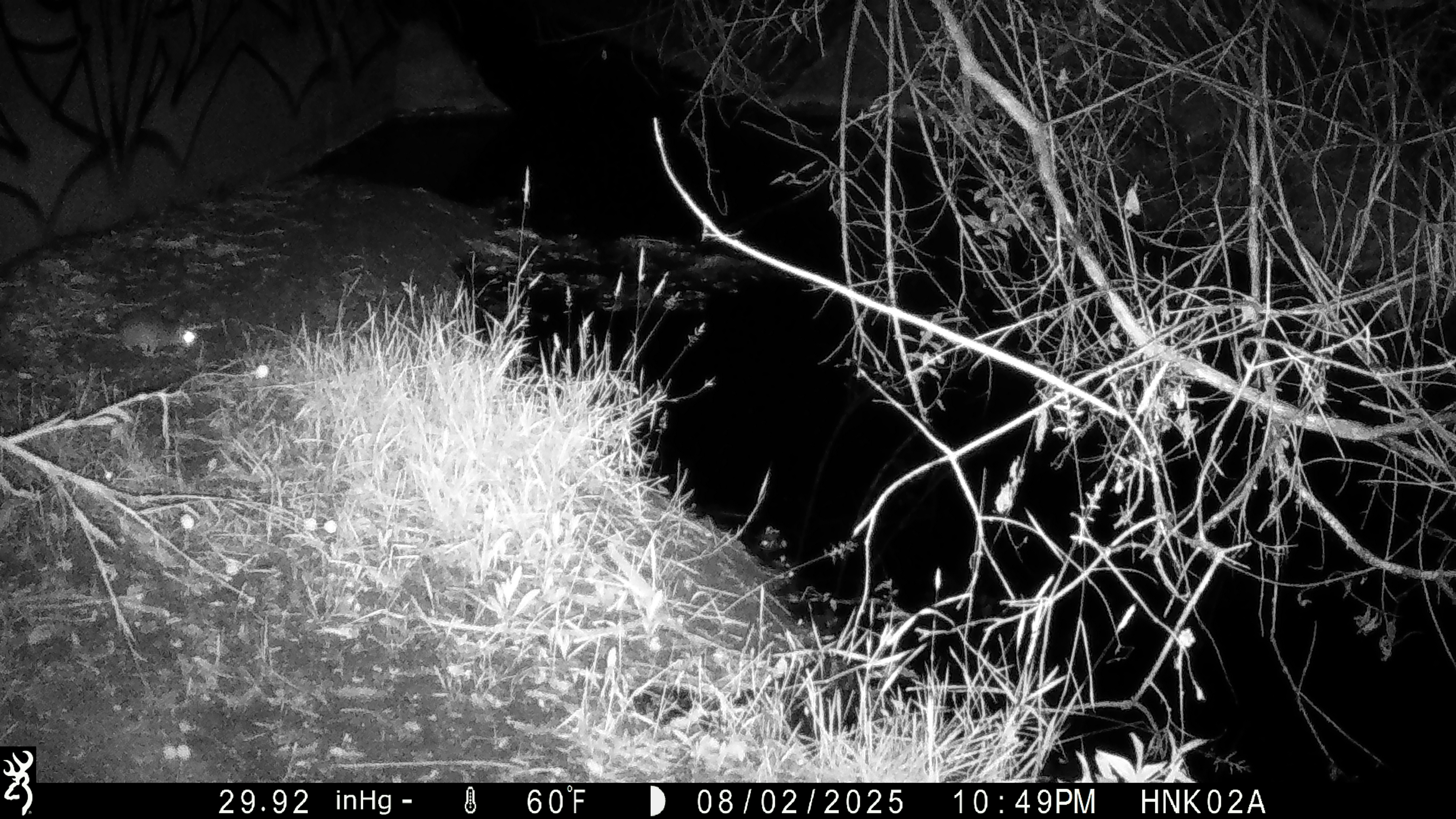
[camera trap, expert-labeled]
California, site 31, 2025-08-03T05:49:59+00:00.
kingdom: Animalia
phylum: Chordata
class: Mammalia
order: Rodentia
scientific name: Rodentia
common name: mouse or rat